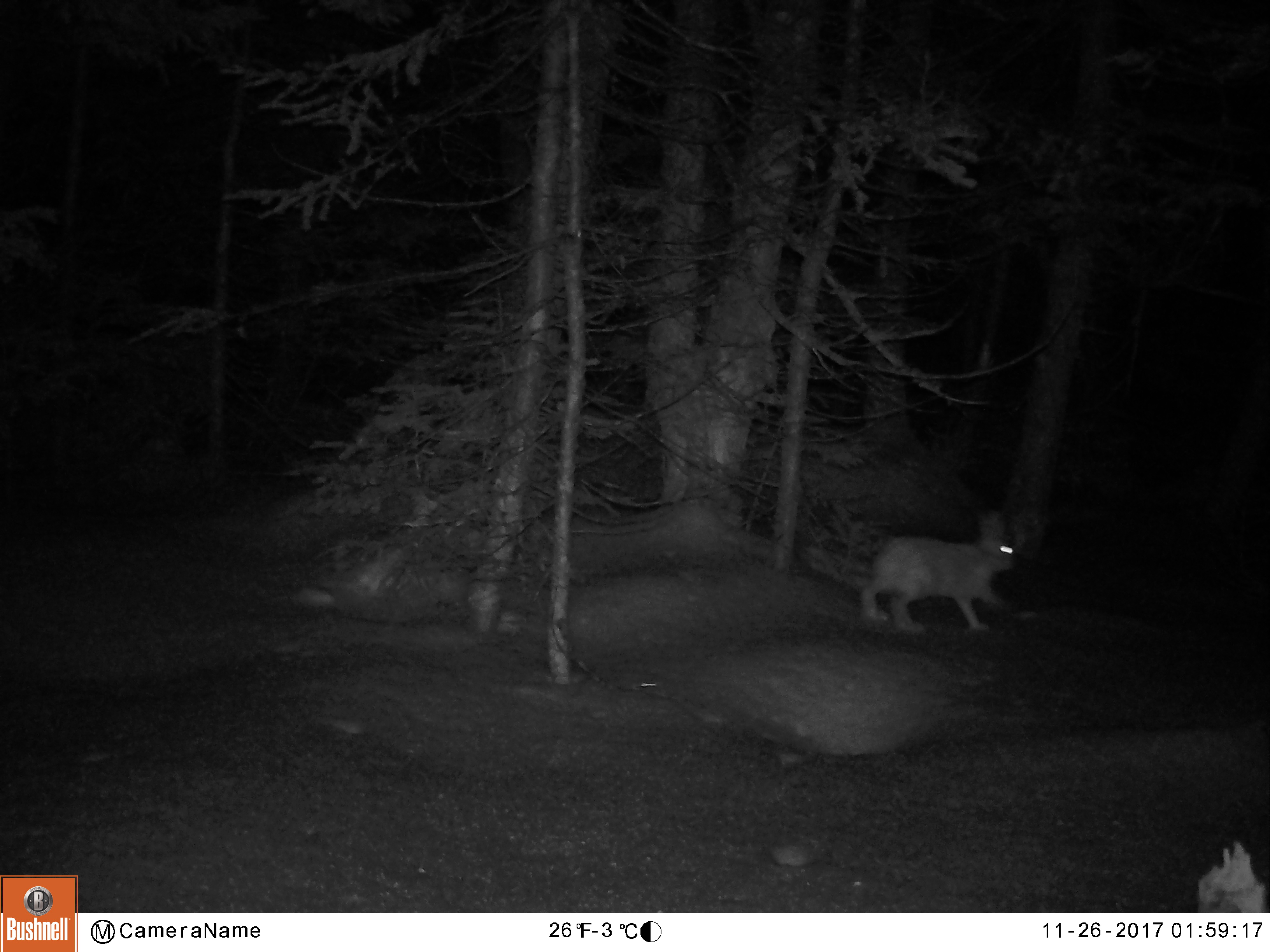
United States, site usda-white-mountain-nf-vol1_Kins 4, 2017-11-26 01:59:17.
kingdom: Animalia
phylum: Chordata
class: Mammalia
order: Lagomorpha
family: Leporidae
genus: Lepus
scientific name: Lepus americanus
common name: snowshoe hare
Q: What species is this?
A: Snowshoe hare (Lepus americanus).